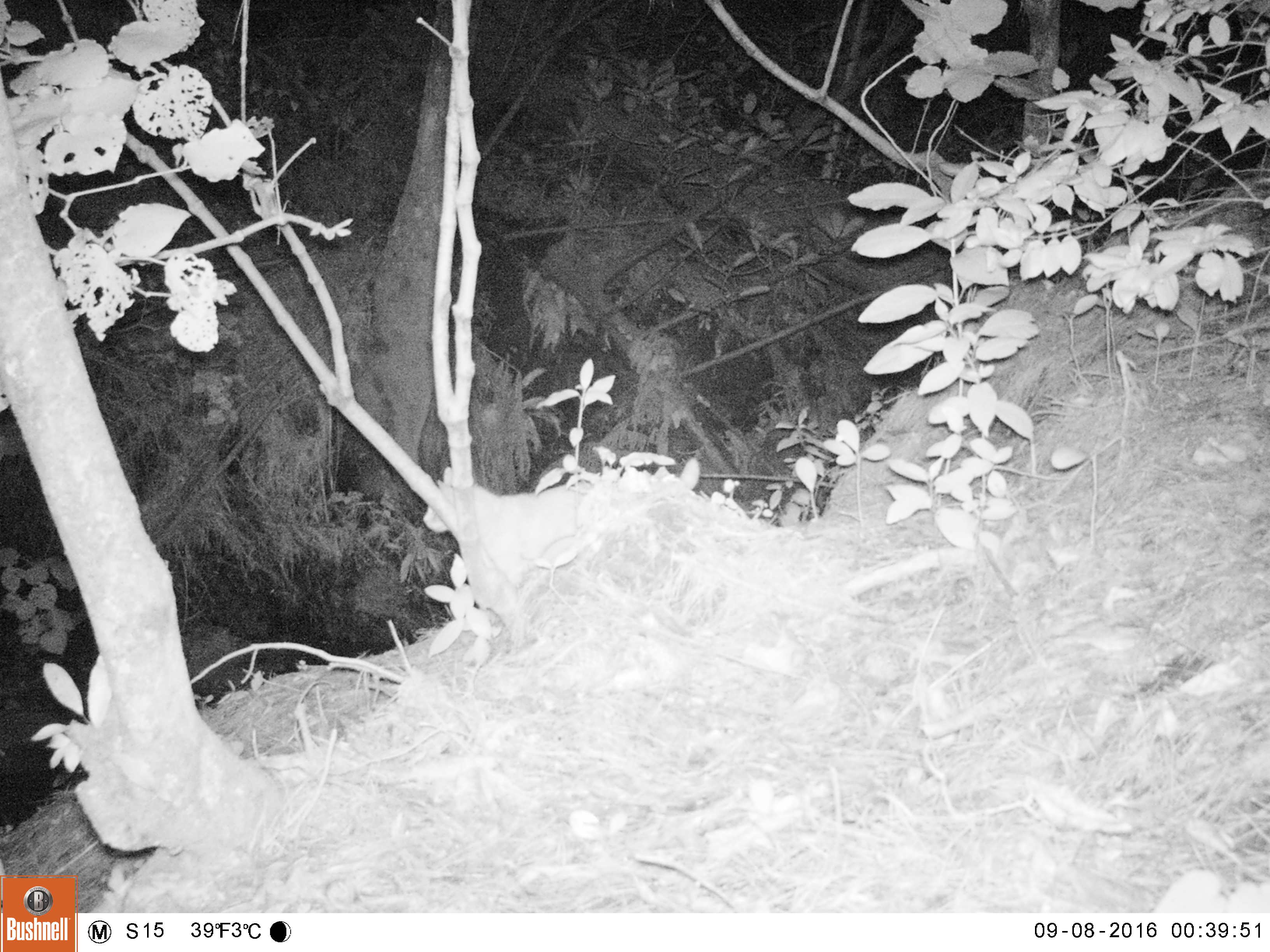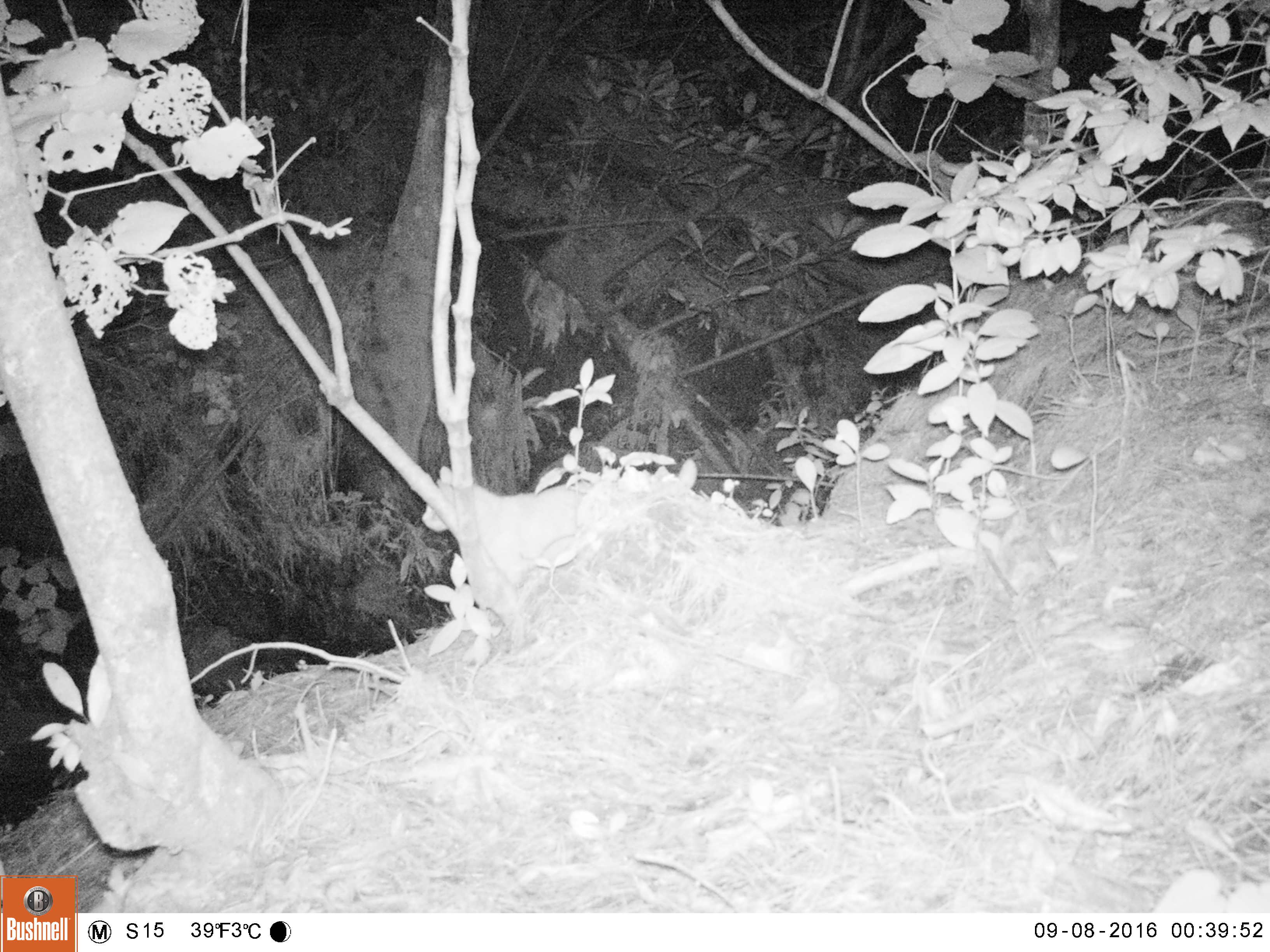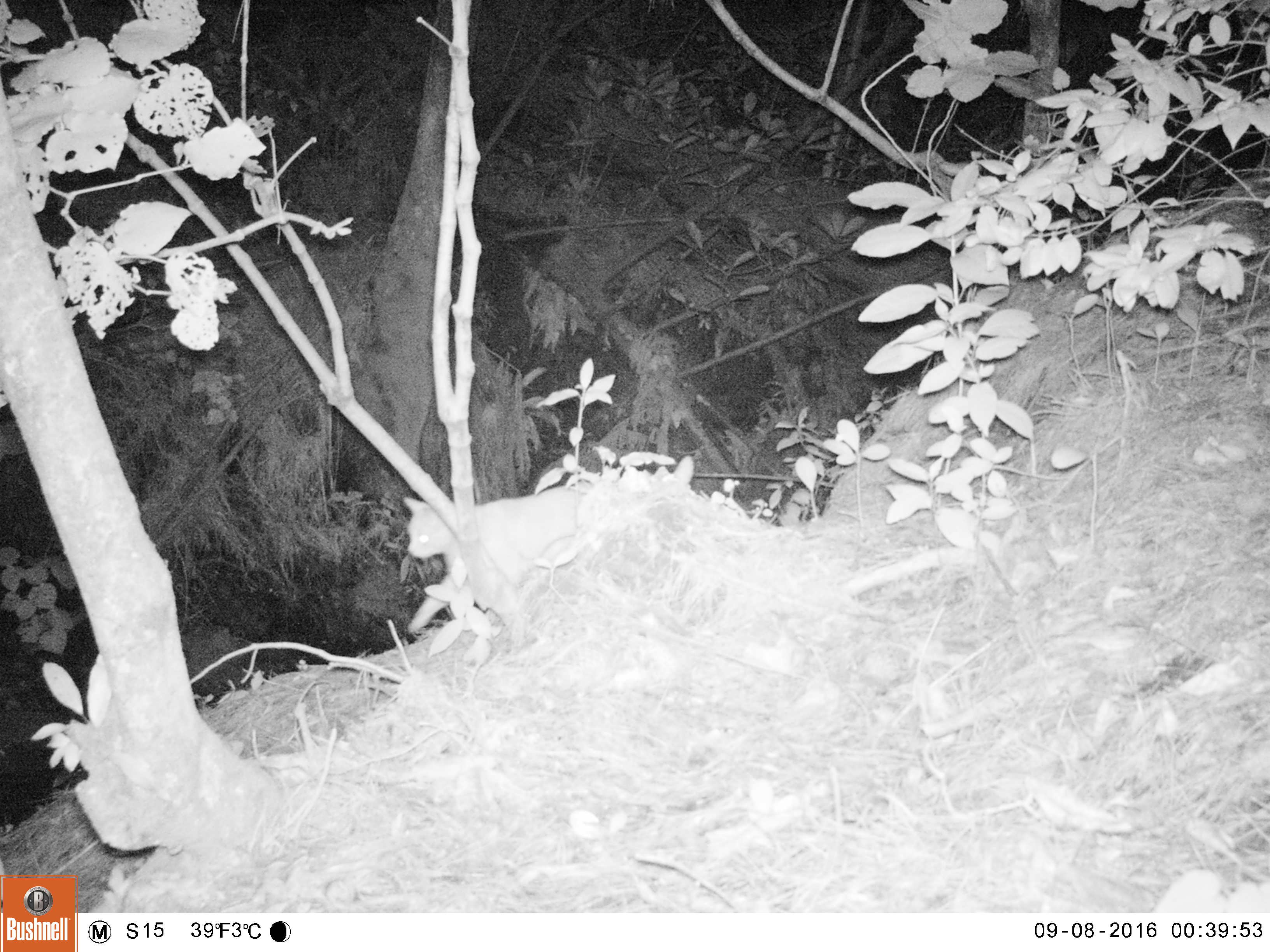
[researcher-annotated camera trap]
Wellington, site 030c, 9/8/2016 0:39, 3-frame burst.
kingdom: Animalia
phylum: Chordata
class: Mammalia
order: Carnivora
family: Felidae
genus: Felis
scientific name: Felis catus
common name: cat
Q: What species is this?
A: Cat (Felis catus).